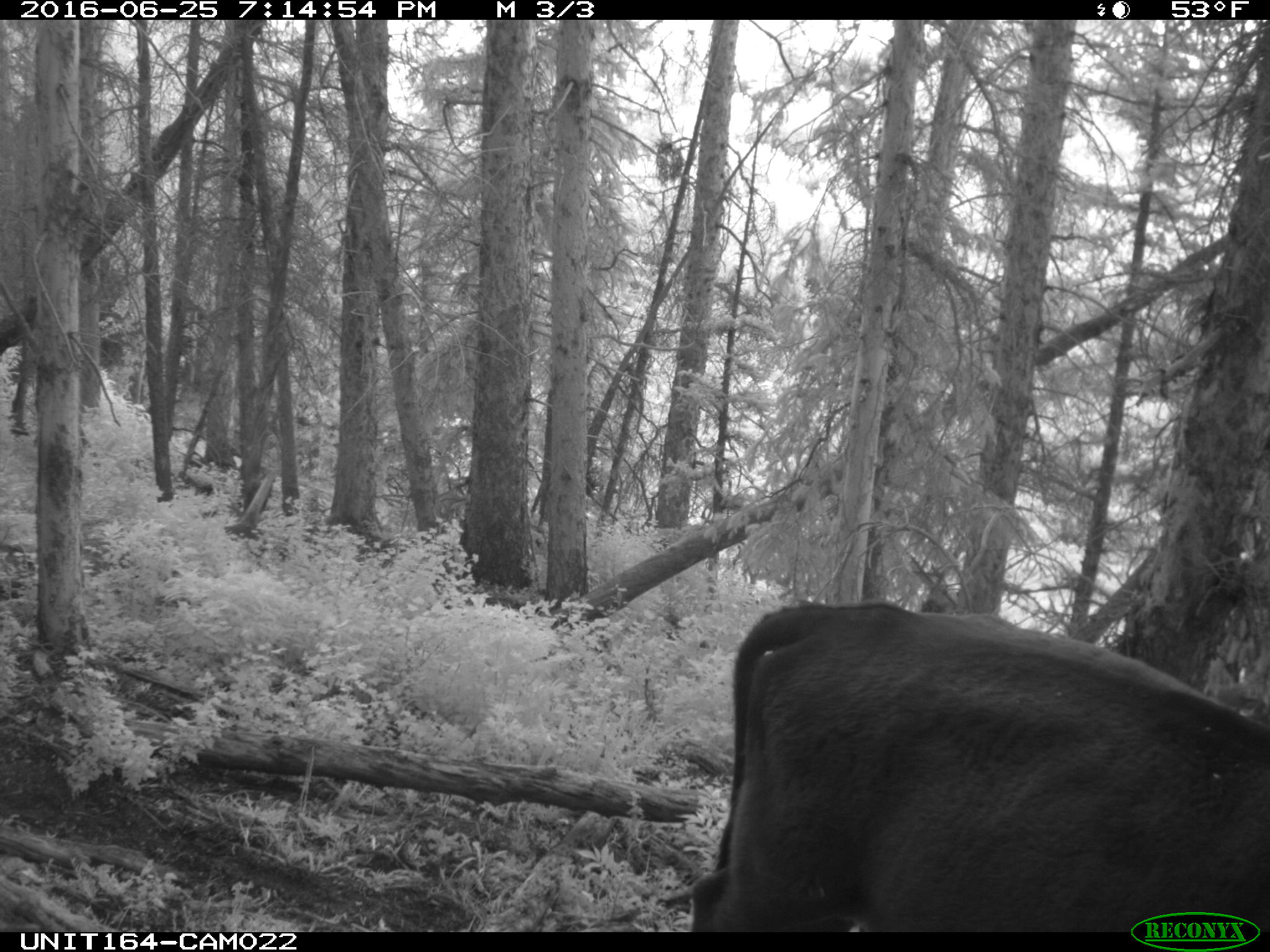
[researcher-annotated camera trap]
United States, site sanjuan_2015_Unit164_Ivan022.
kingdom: Animalia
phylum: Chordata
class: Mammalia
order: Artiodactyla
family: Bovidae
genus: Bos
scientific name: Bos taurus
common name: domestic cow